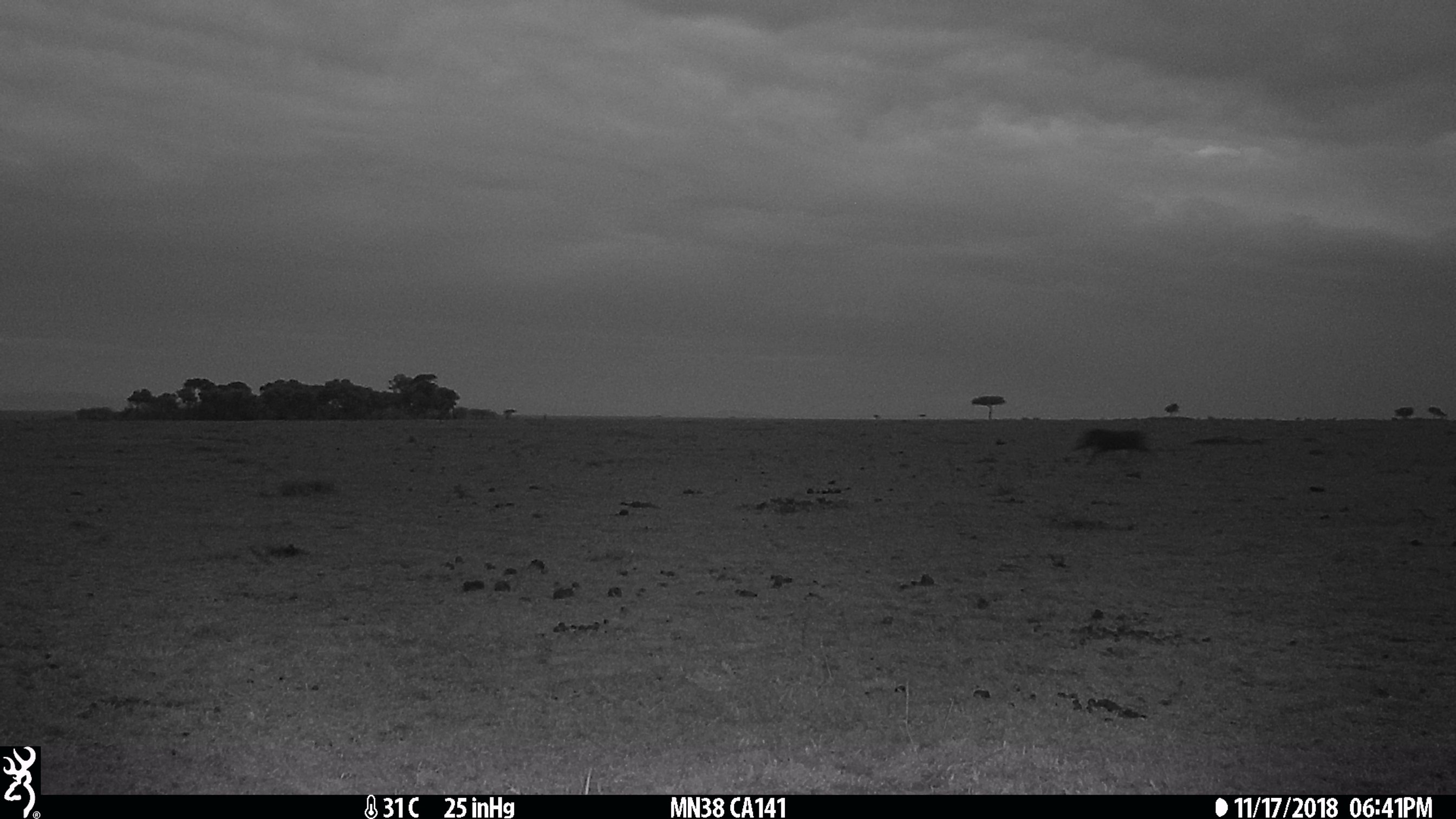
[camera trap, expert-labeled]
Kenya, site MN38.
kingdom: Animalia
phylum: Chordata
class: Mammalia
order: Artiodactyla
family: Suidae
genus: Phacochoerus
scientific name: Phacochoerus africanus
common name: common warthog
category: warthog